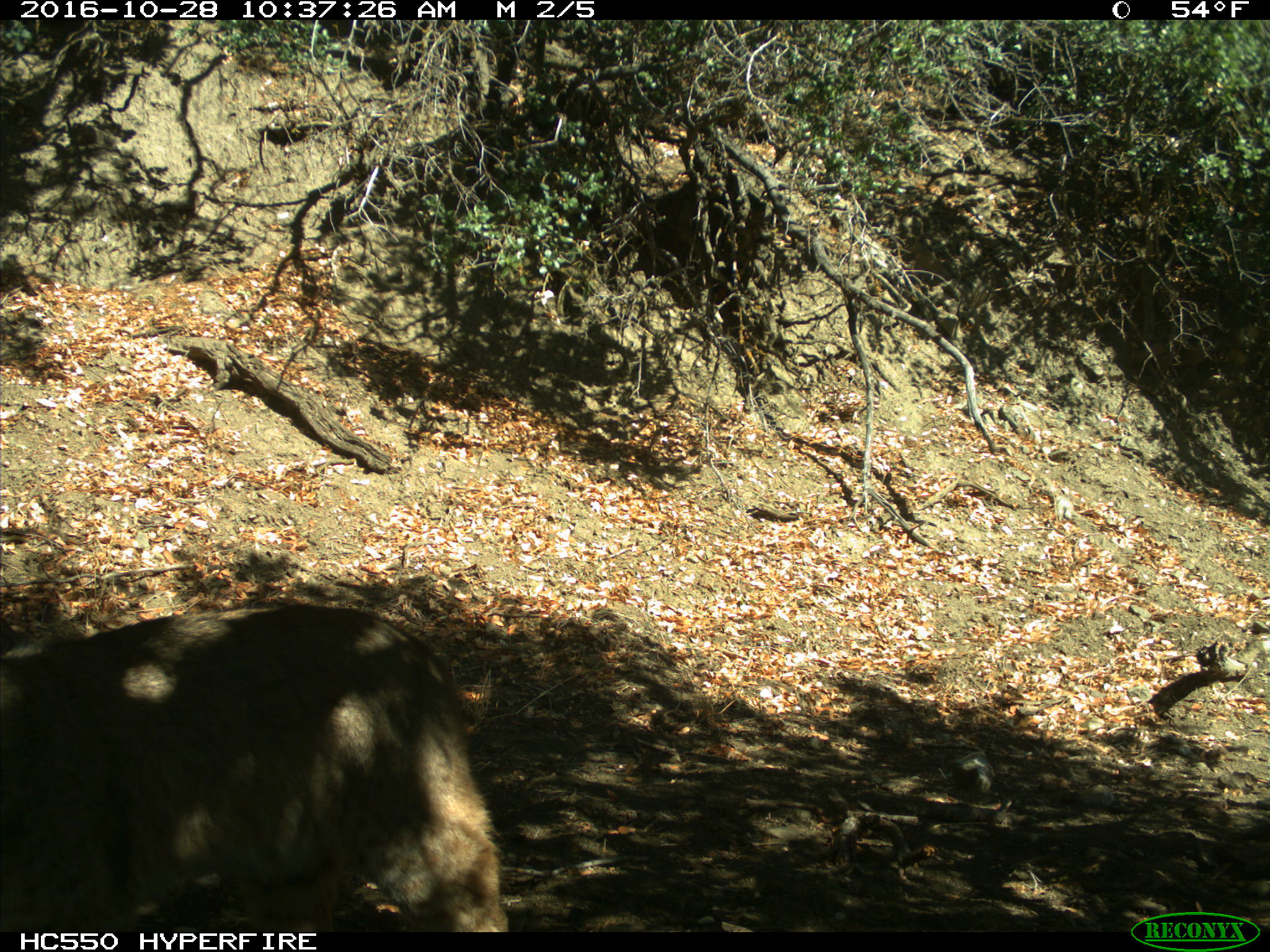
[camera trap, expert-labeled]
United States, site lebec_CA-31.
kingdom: Animalia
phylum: Chordata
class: Mammalia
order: Carnivora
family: Felidae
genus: Lynx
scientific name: Lynx rufus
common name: bobcat